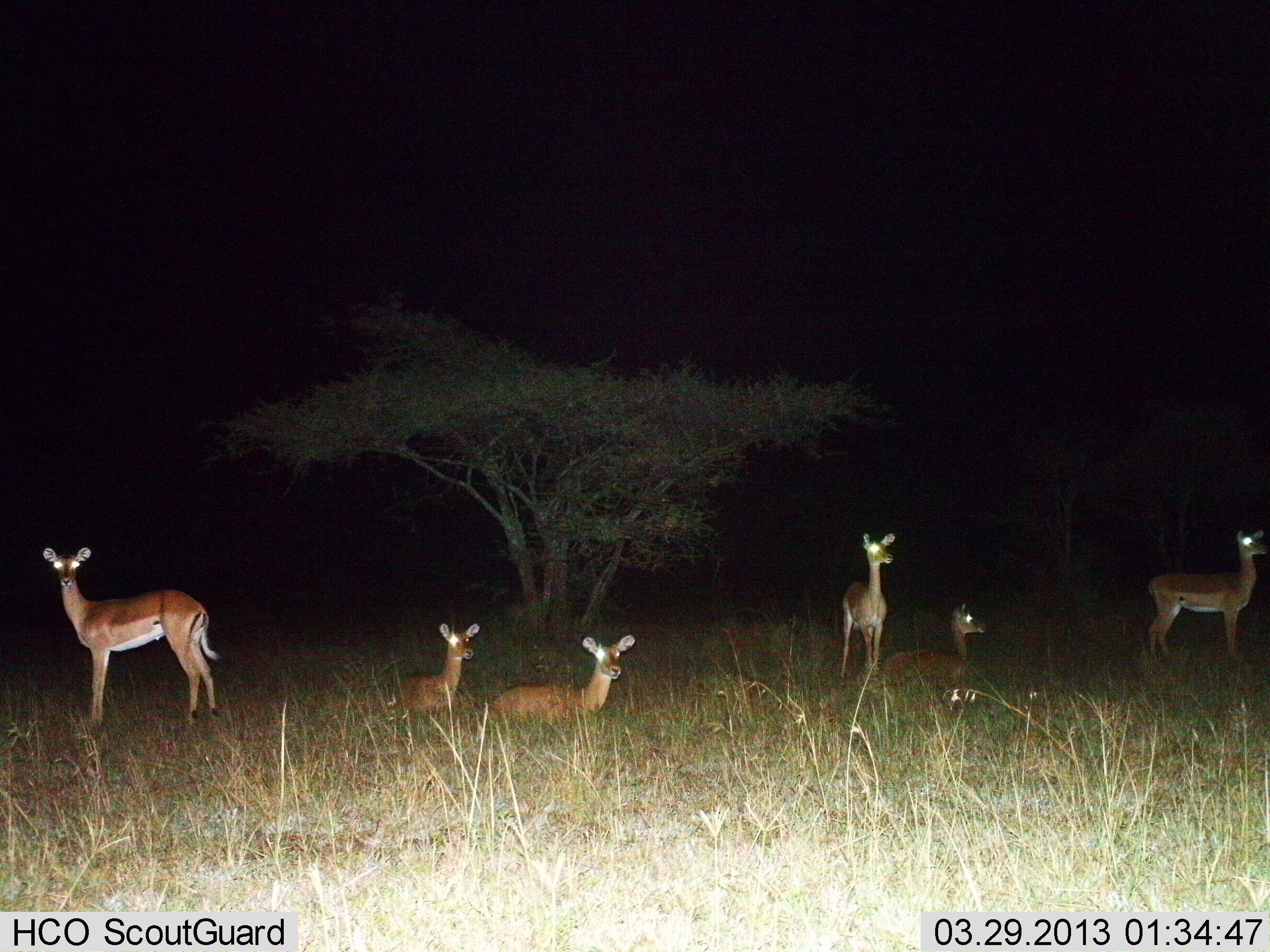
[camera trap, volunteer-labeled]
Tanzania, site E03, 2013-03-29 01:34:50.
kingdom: Animalia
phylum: Chordata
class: Mammalia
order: Artiodactyla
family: Bovidae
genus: Aepyceros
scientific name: Aepyceros melampus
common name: impala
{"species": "impala (Aepyceros melampus)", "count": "6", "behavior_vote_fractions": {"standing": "100%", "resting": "100%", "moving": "0%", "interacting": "0%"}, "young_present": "6%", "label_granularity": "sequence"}